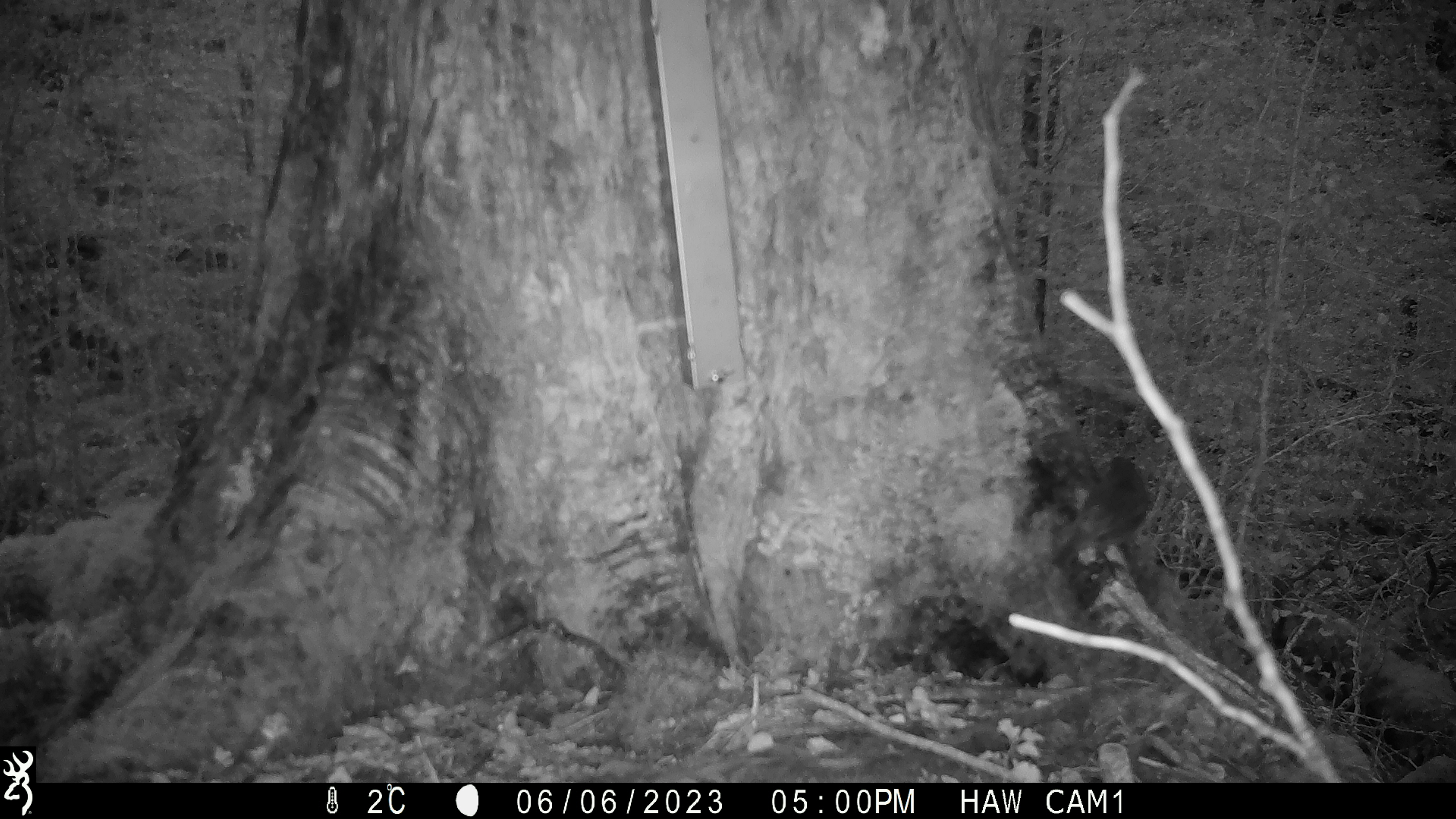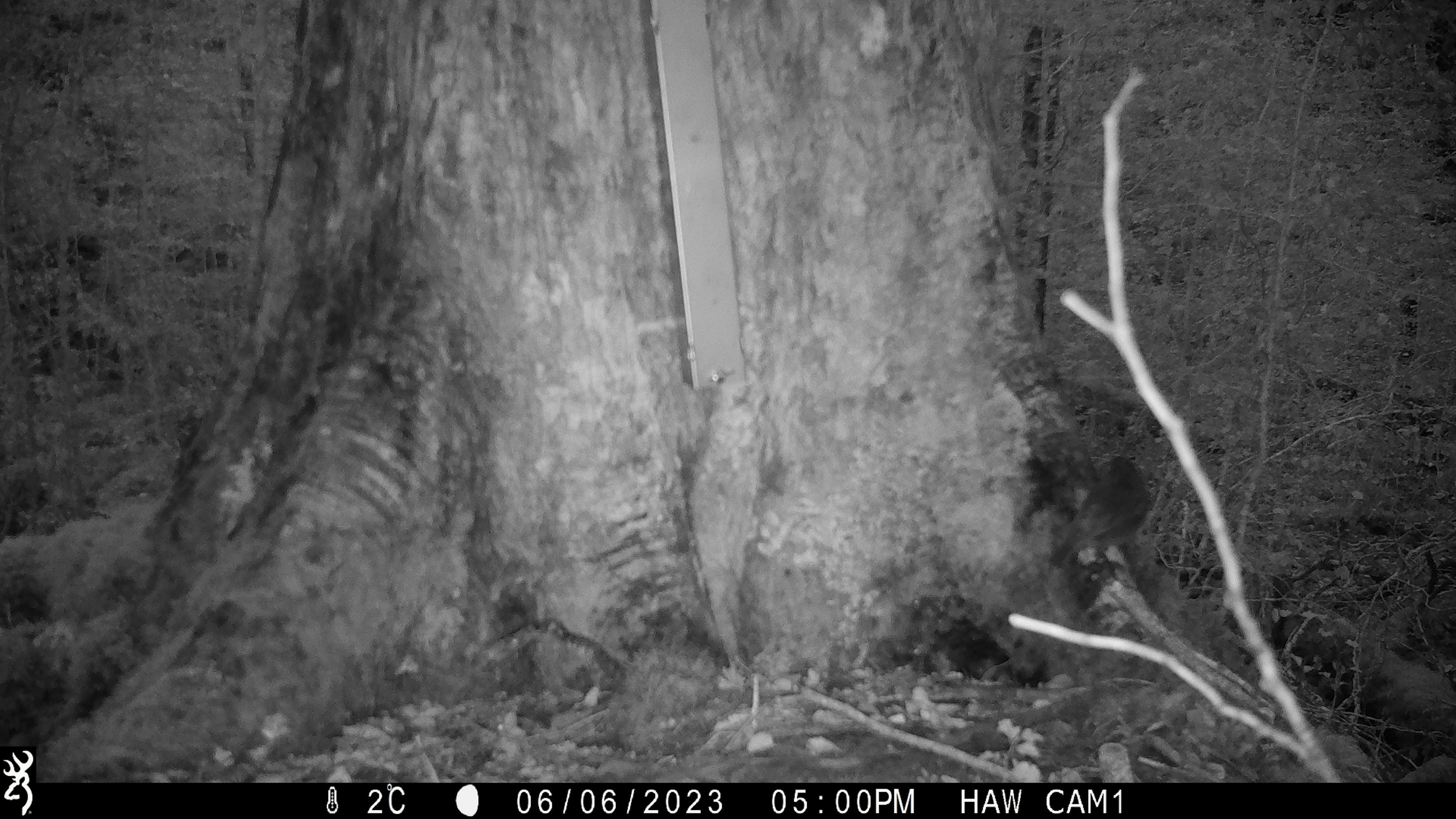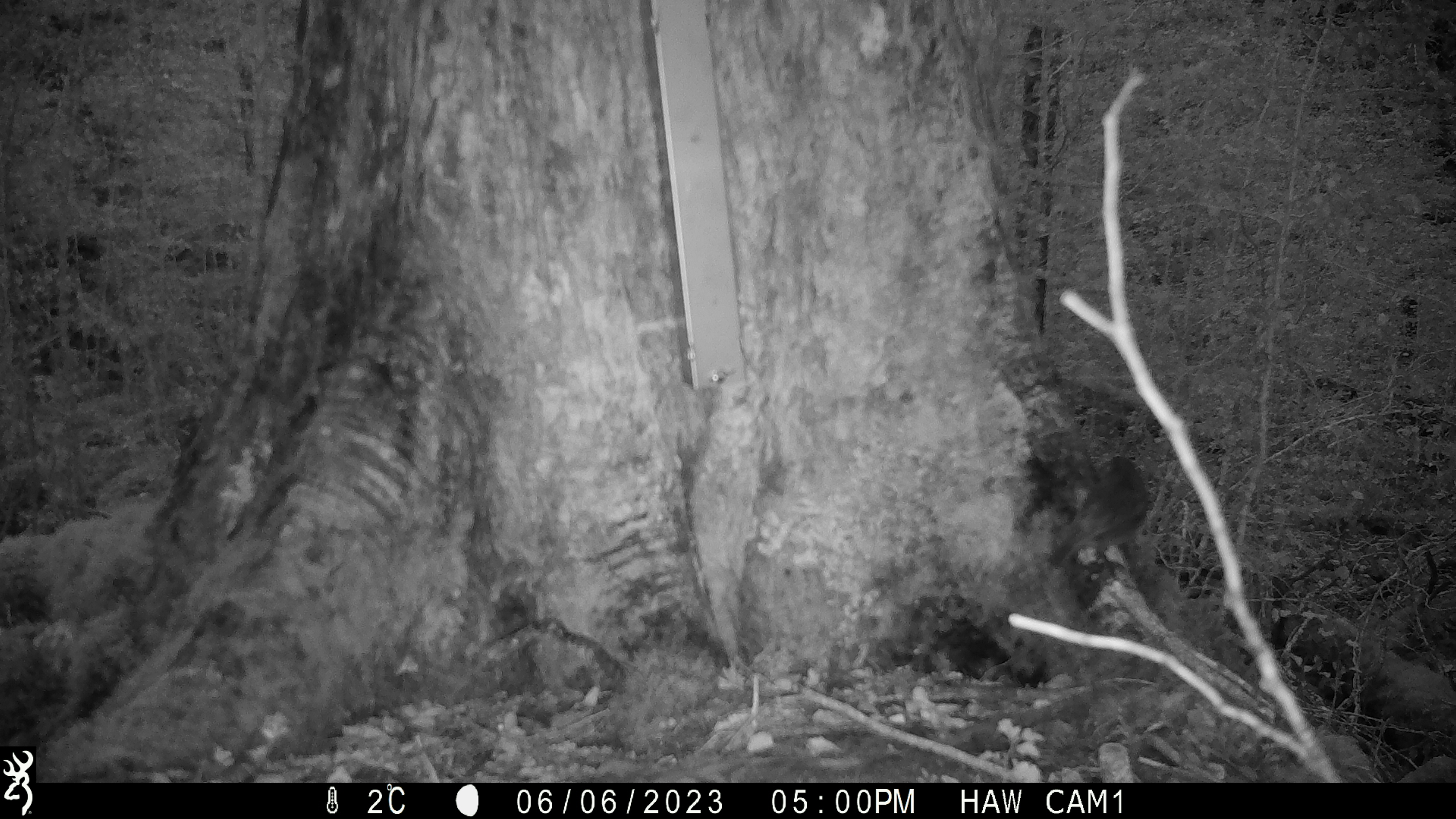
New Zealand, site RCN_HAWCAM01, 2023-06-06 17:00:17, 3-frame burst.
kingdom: Animalia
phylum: Chordata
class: Aves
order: Passeriformes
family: Petroicidae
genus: Petroica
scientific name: Petroica australis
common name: new zealand robin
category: robin